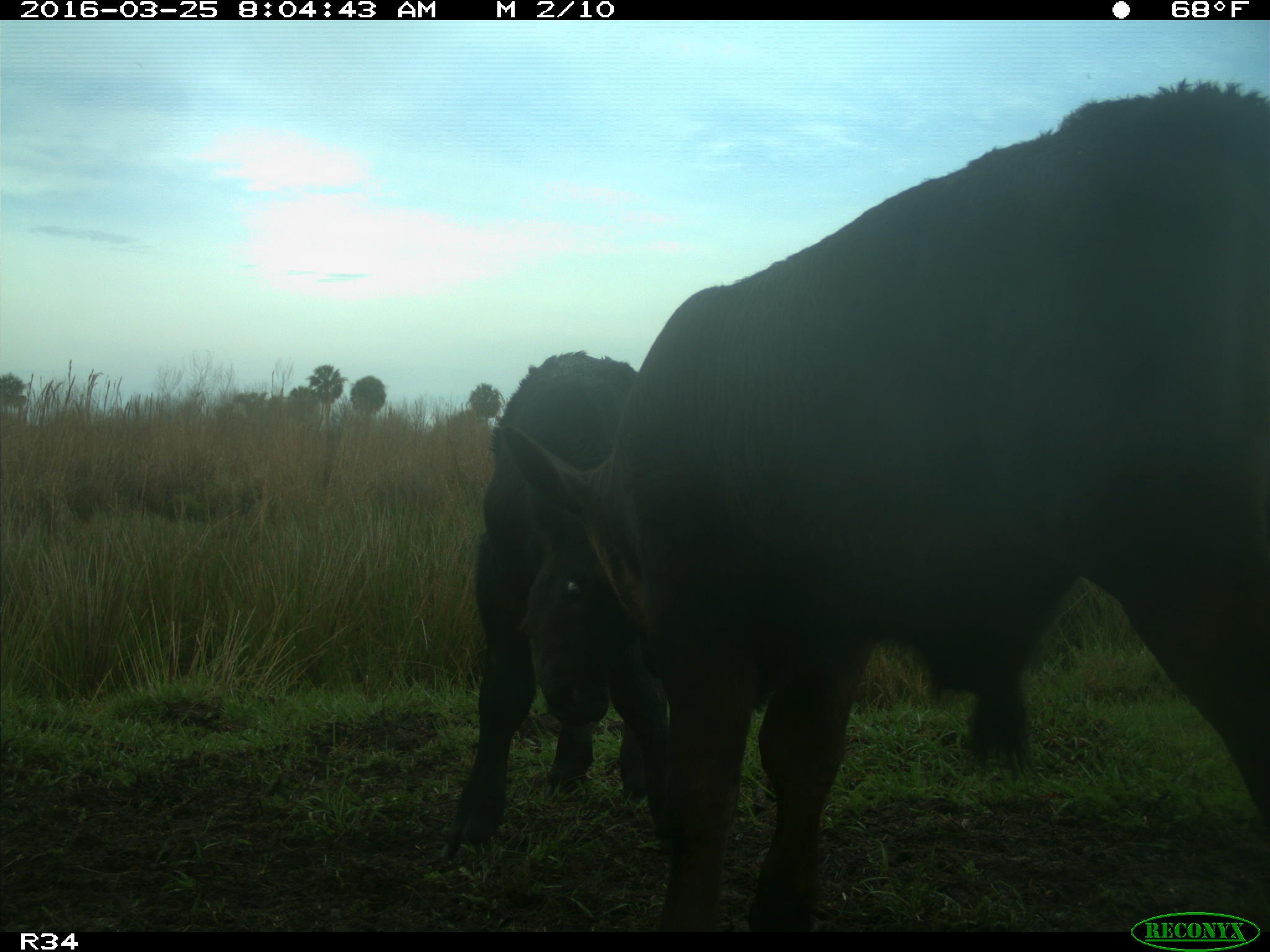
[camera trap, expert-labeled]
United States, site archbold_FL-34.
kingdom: Animalia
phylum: Chordata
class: Mammalia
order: Artiodactyla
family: Bovidae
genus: Bos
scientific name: Bos taurus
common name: domestic cow